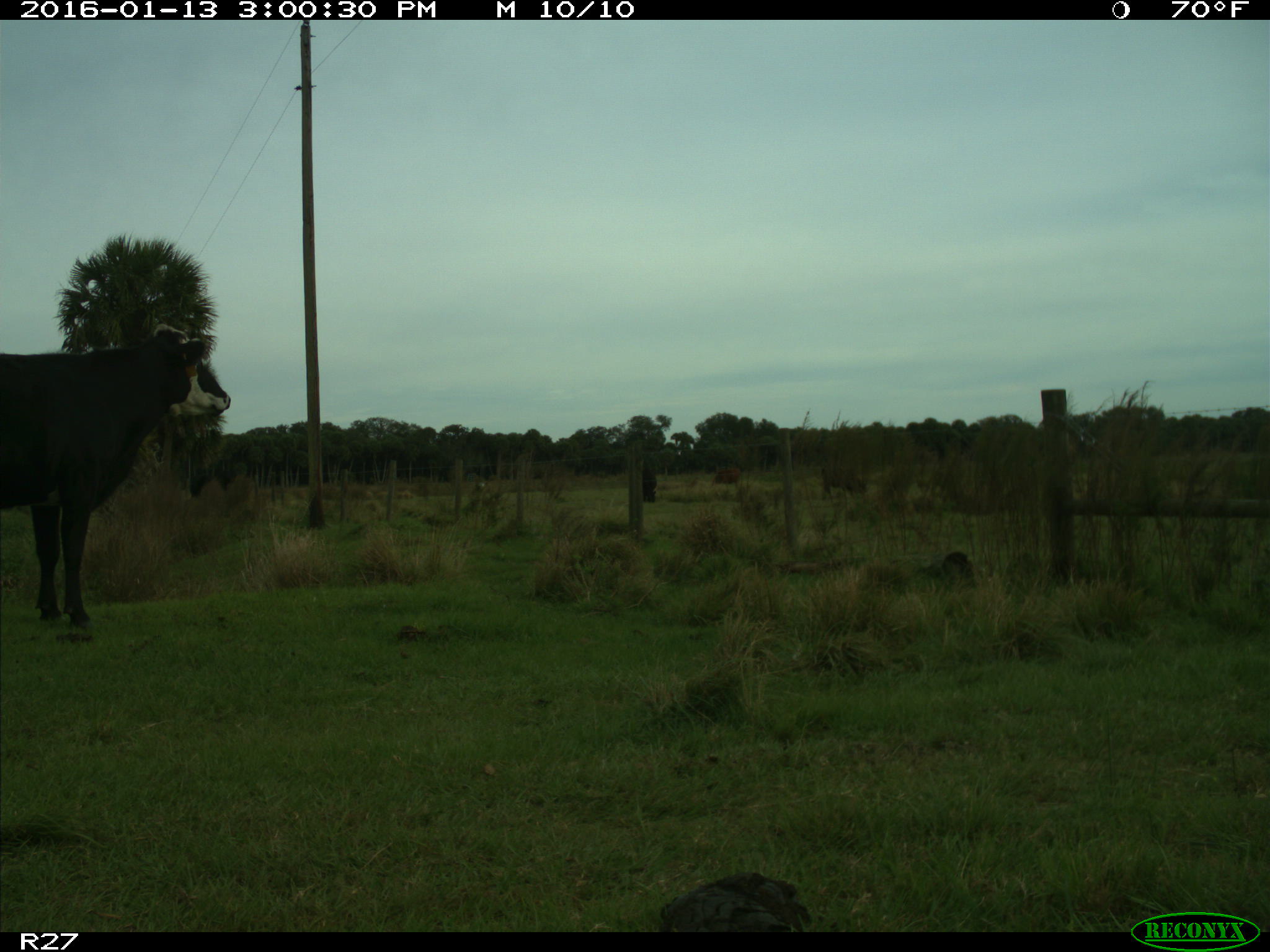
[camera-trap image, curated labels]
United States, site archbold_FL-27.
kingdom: Animalia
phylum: Chordata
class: Mammalia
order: Artiodactyla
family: Bovidae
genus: Bos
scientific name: Bos taurus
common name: domestic cow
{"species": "Bos taurus (domestic cow)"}